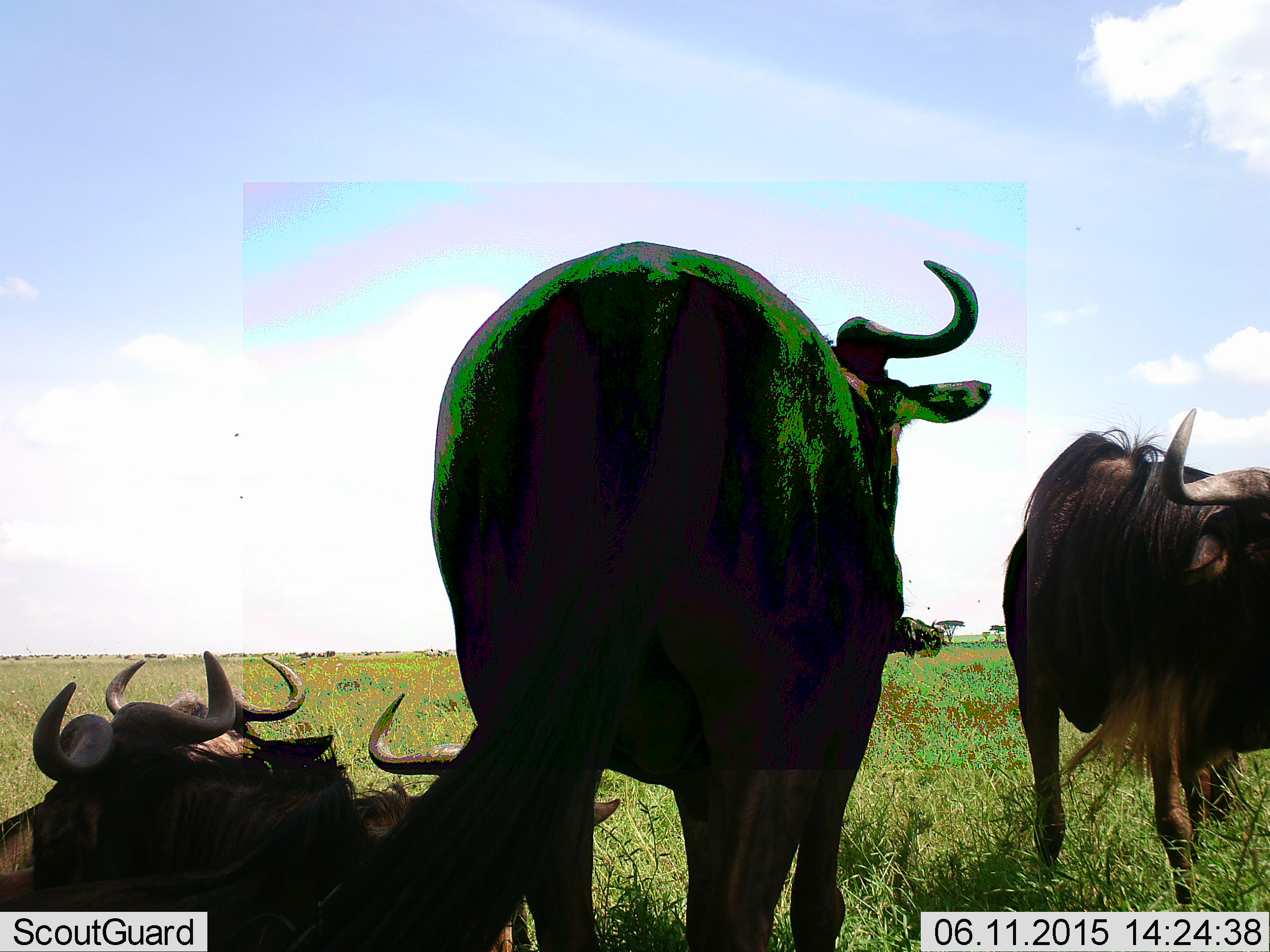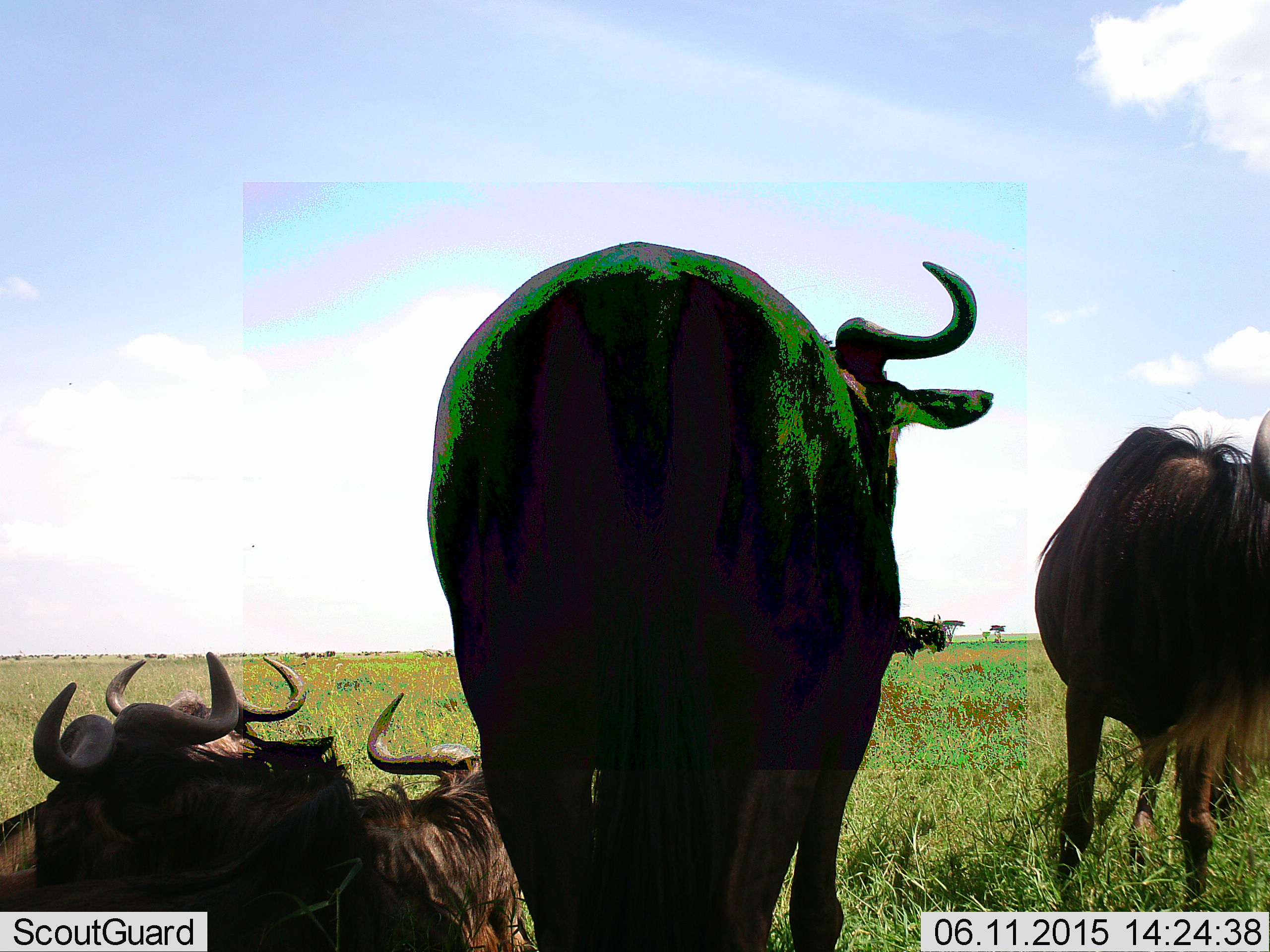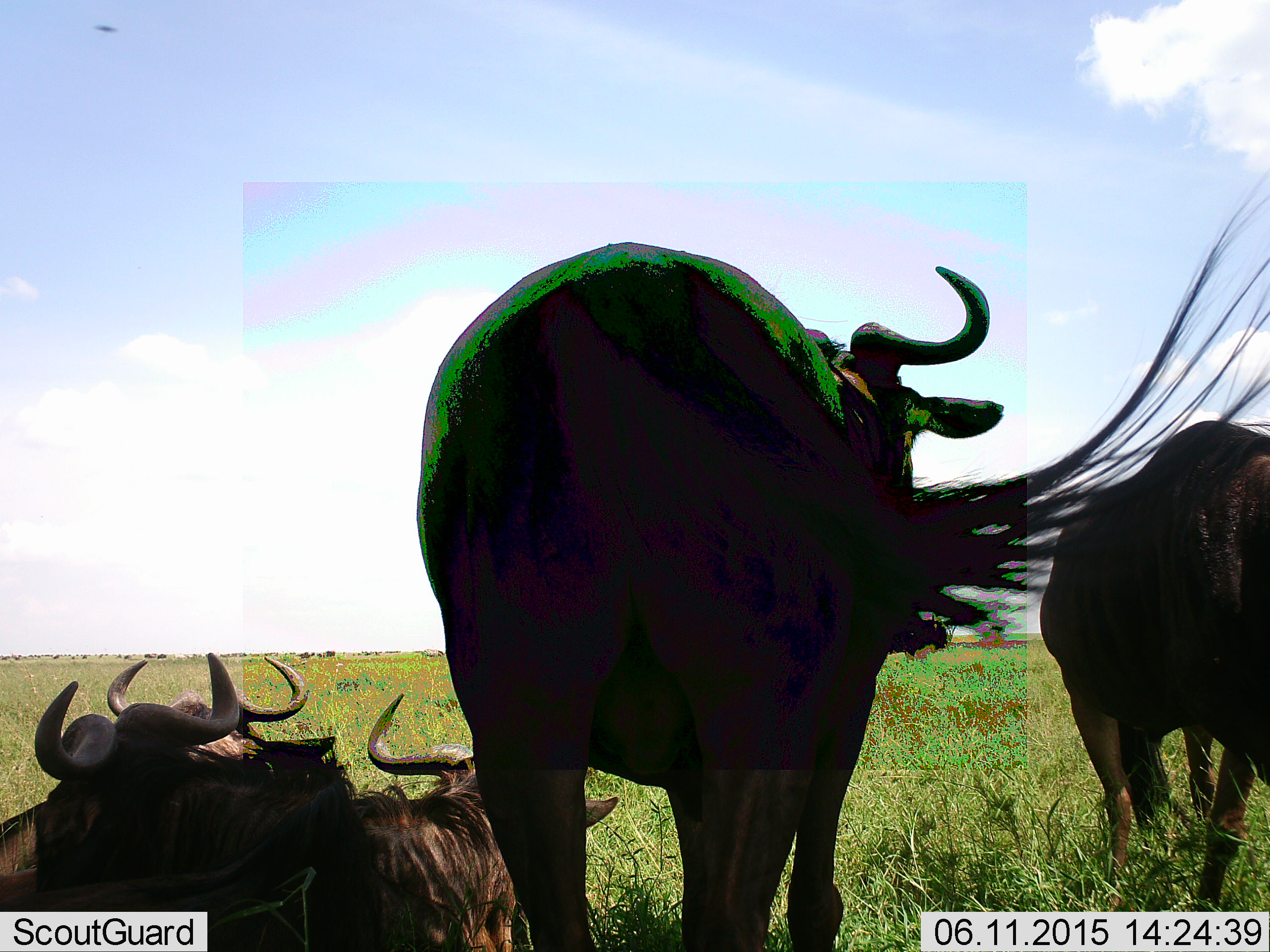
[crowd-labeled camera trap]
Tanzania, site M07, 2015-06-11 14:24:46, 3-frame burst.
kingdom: Animalia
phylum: Chordata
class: Mammalia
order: Artiodactyla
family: Bovidae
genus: Connochaetes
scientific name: Connochaetes taurinus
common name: blue wildebeest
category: wildebeest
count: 5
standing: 100%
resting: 90%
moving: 20%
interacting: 0%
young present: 0%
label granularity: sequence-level